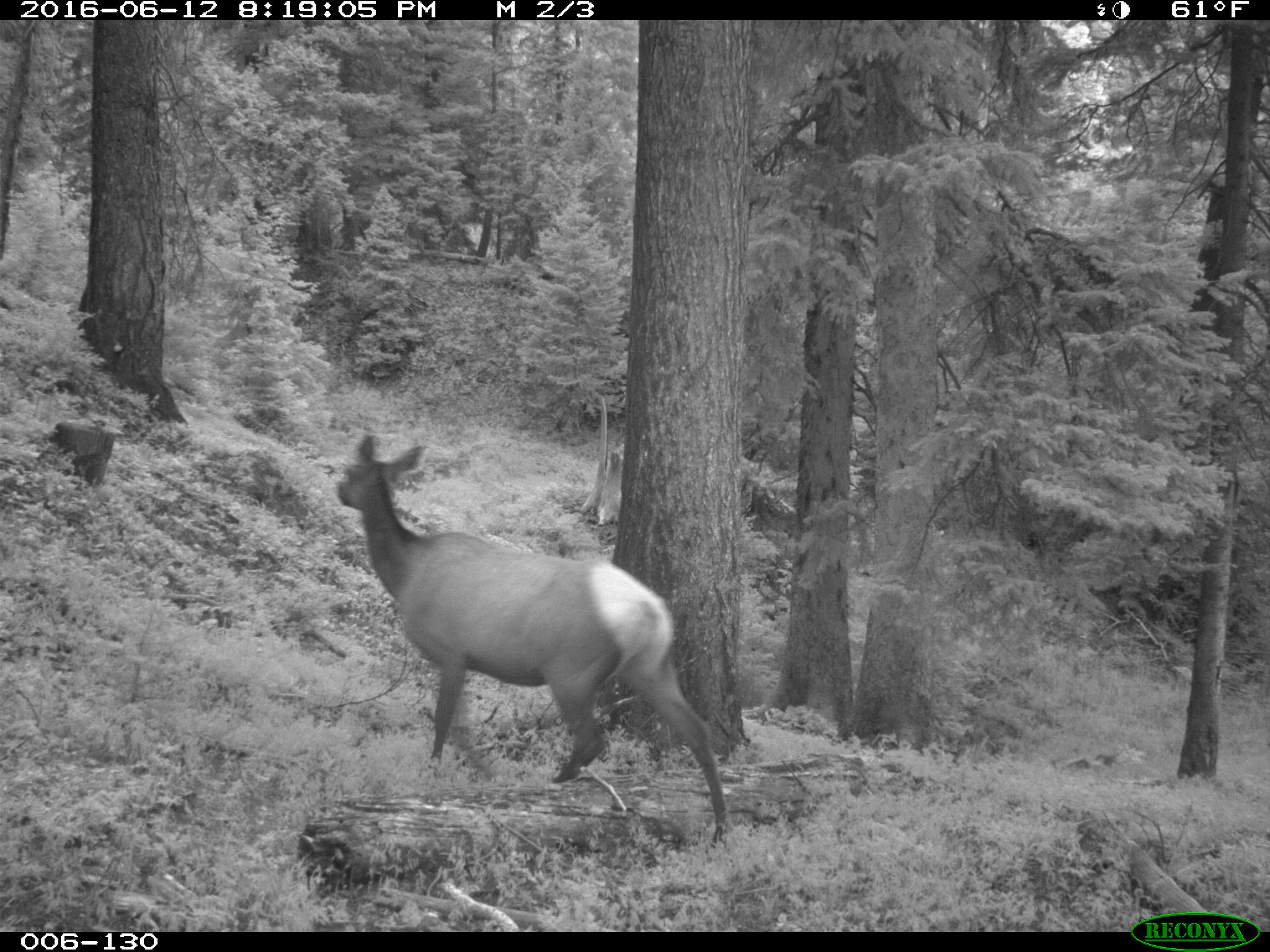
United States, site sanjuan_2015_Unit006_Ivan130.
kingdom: Animalia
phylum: Chordata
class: Mammalia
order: Artiodactyla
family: Cervidae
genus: Cervus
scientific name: Cervus elaphus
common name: red deer